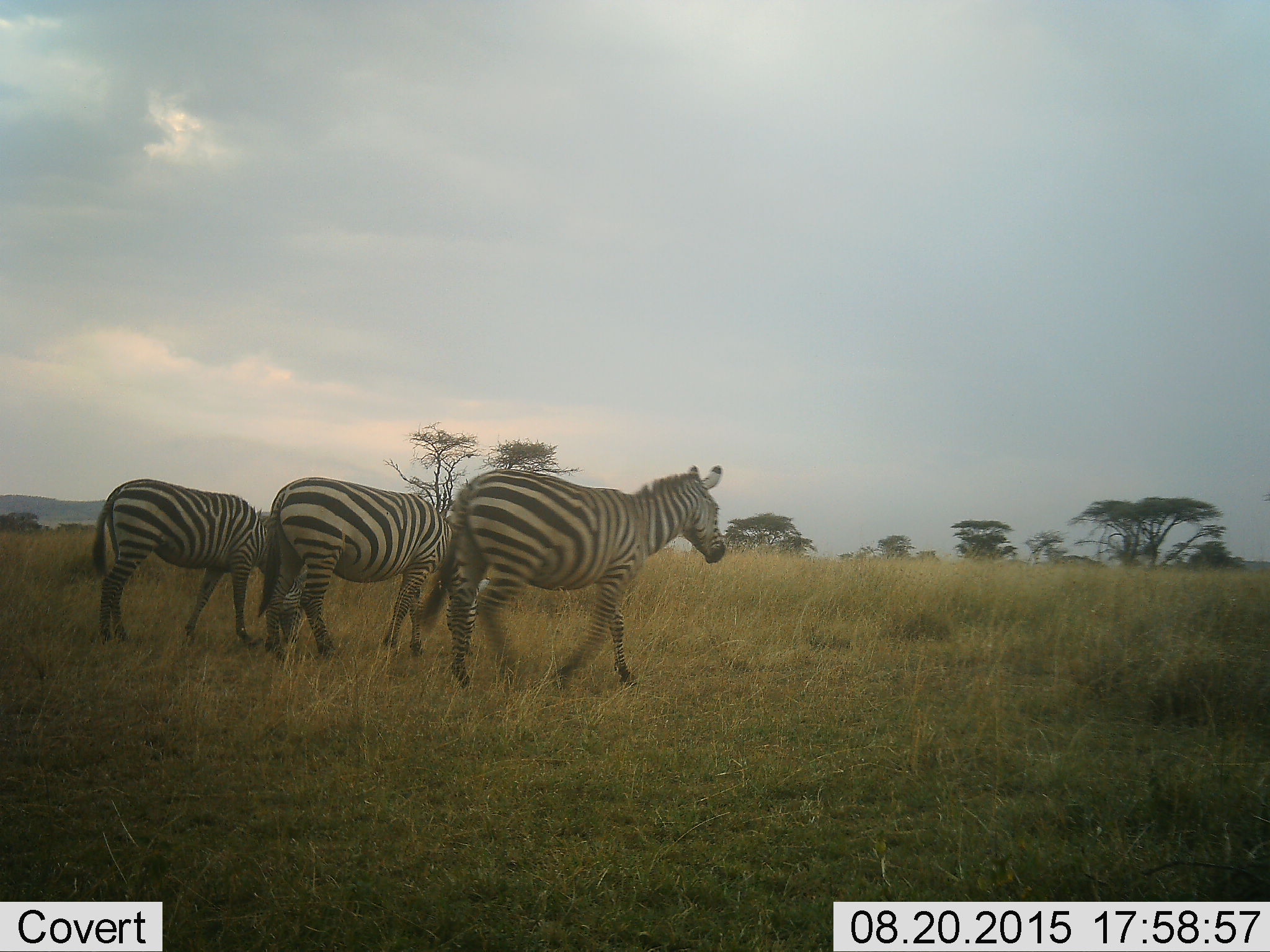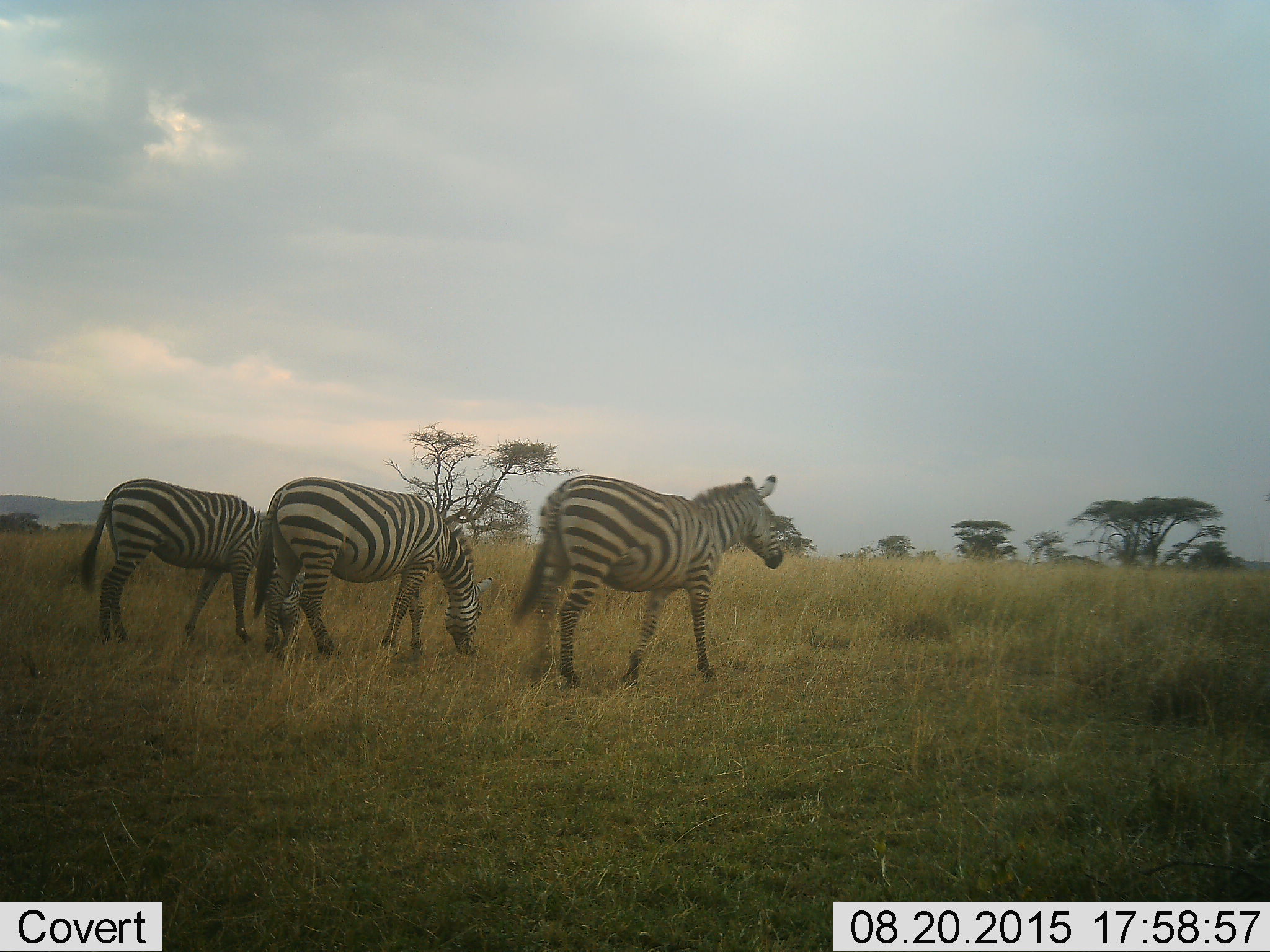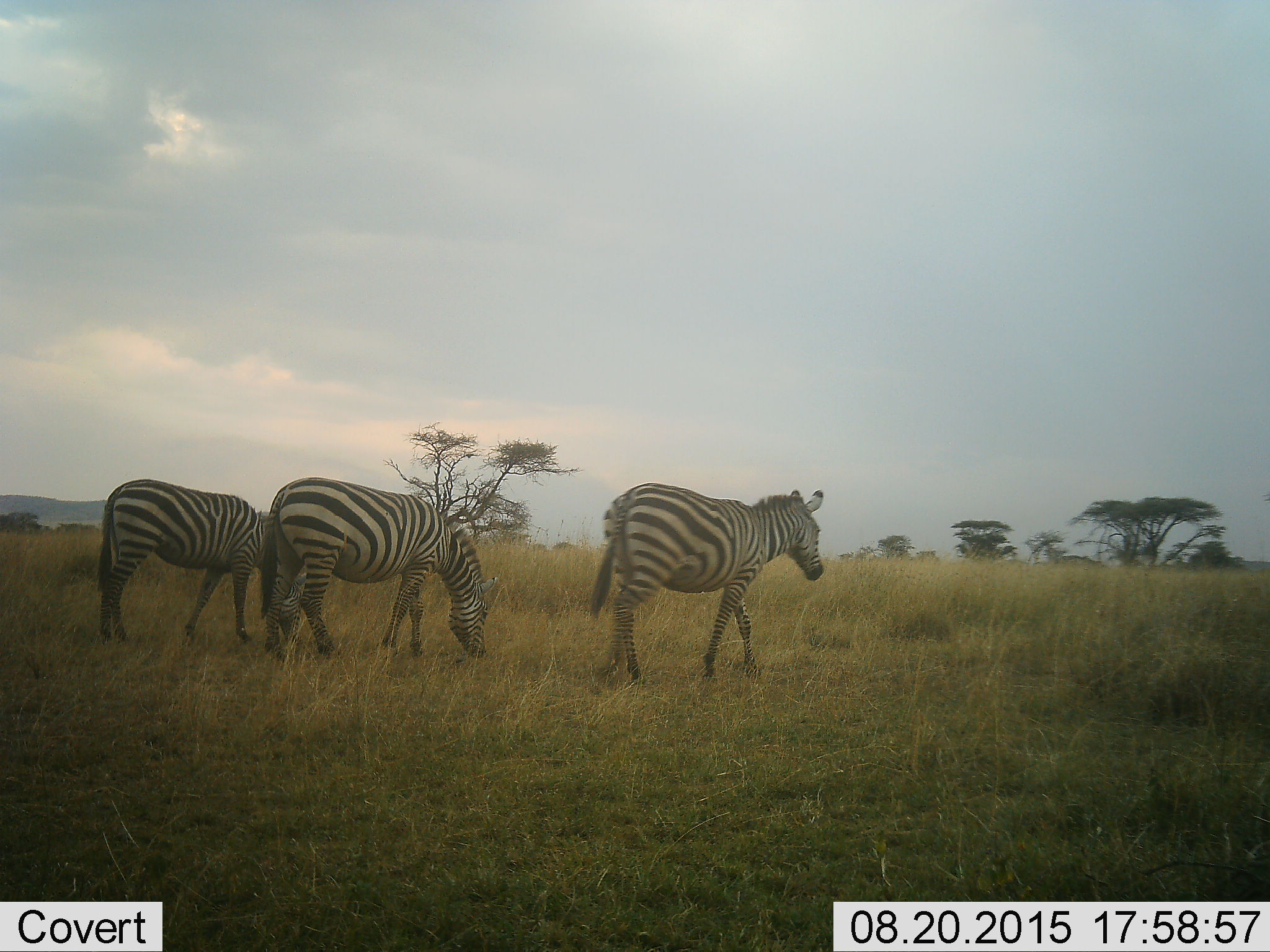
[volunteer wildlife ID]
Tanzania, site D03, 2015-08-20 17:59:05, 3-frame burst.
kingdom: Animalia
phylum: Chordata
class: Mammalia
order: Perissodactyla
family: Equidae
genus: Equus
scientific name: Equus quagga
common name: plains zebra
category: zebra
Zebra (plains zebra) (Equus quagga), count 3. Behavior (volunteer vote fractions): standing 19%, resting 0%, moving 100%, interacting 0%. Young present (vote fraction): 6%. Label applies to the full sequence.